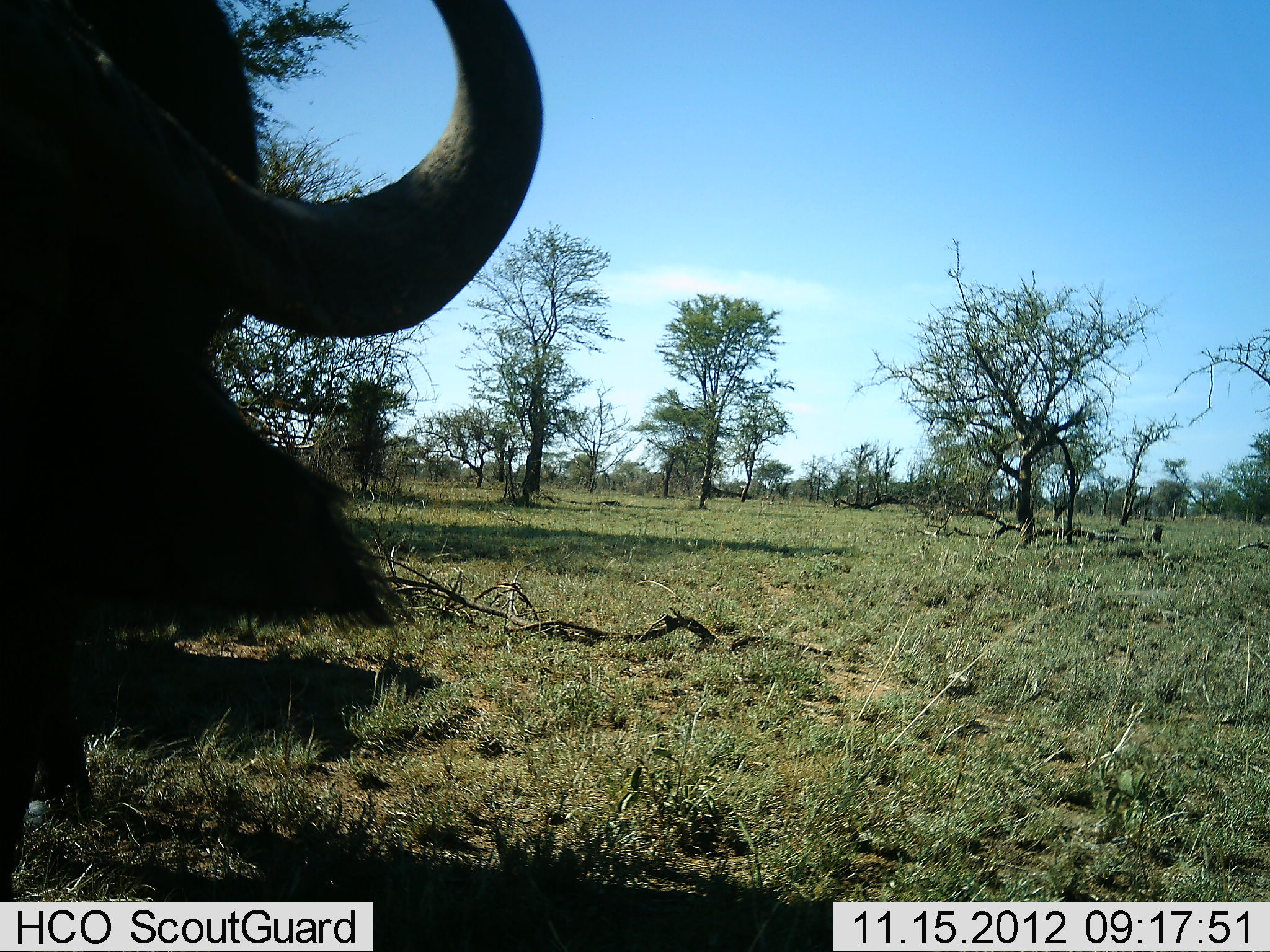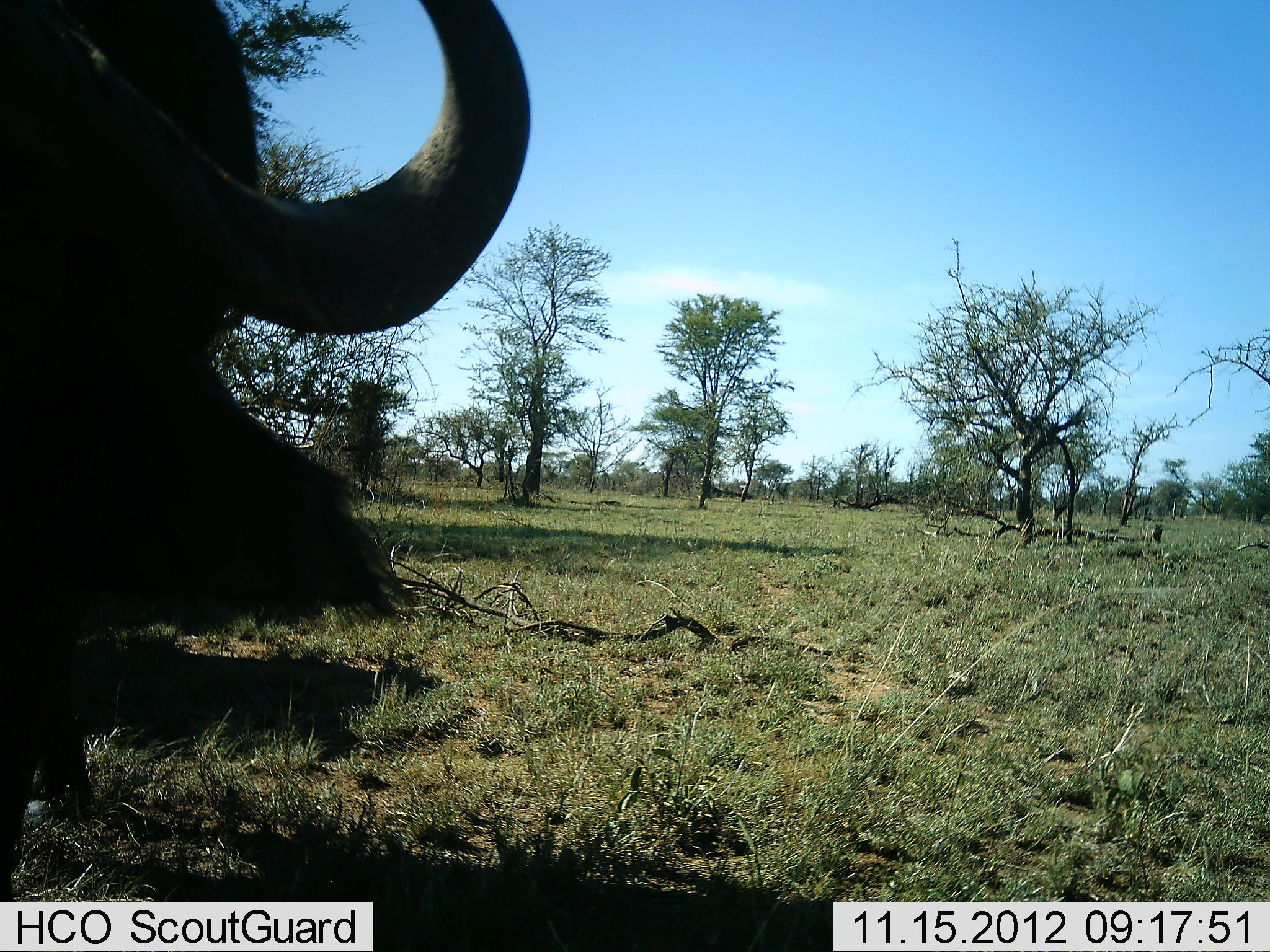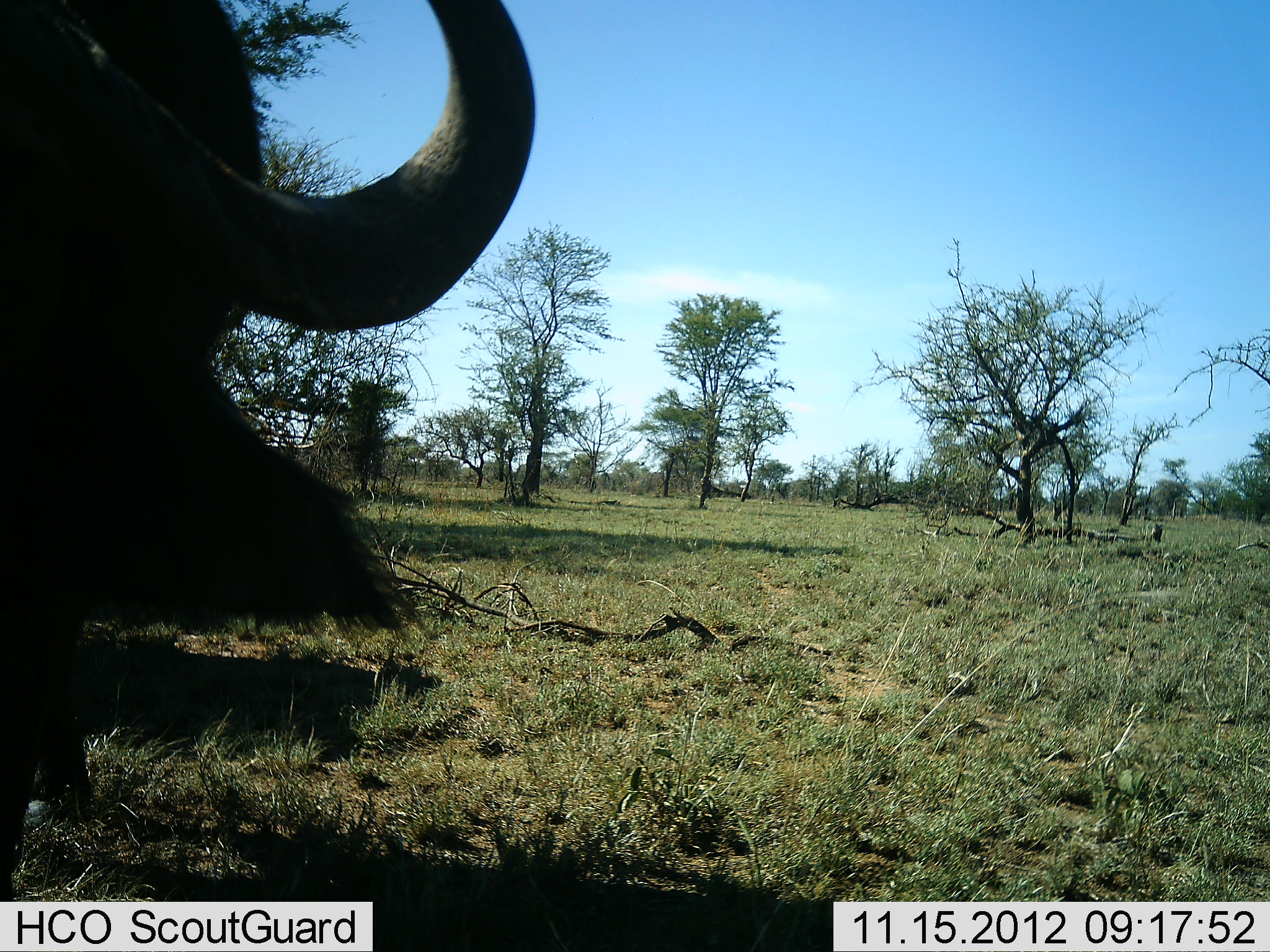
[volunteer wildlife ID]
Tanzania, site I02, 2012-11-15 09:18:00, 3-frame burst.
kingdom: Animalia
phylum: Chordata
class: Mammalia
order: Artiodactyla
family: Bovidae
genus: Syncerus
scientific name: Syncerus caffer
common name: cape buffalo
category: buffalo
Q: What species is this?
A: Buffalo (cape buffalo) (Syncerus caffer).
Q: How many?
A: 1.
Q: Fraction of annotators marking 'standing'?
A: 90%.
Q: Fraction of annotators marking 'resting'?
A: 10%.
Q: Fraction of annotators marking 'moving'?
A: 0%.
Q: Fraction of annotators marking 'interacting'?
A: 0%.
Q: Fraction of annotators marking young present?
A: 0%.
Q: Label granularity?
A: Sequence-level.